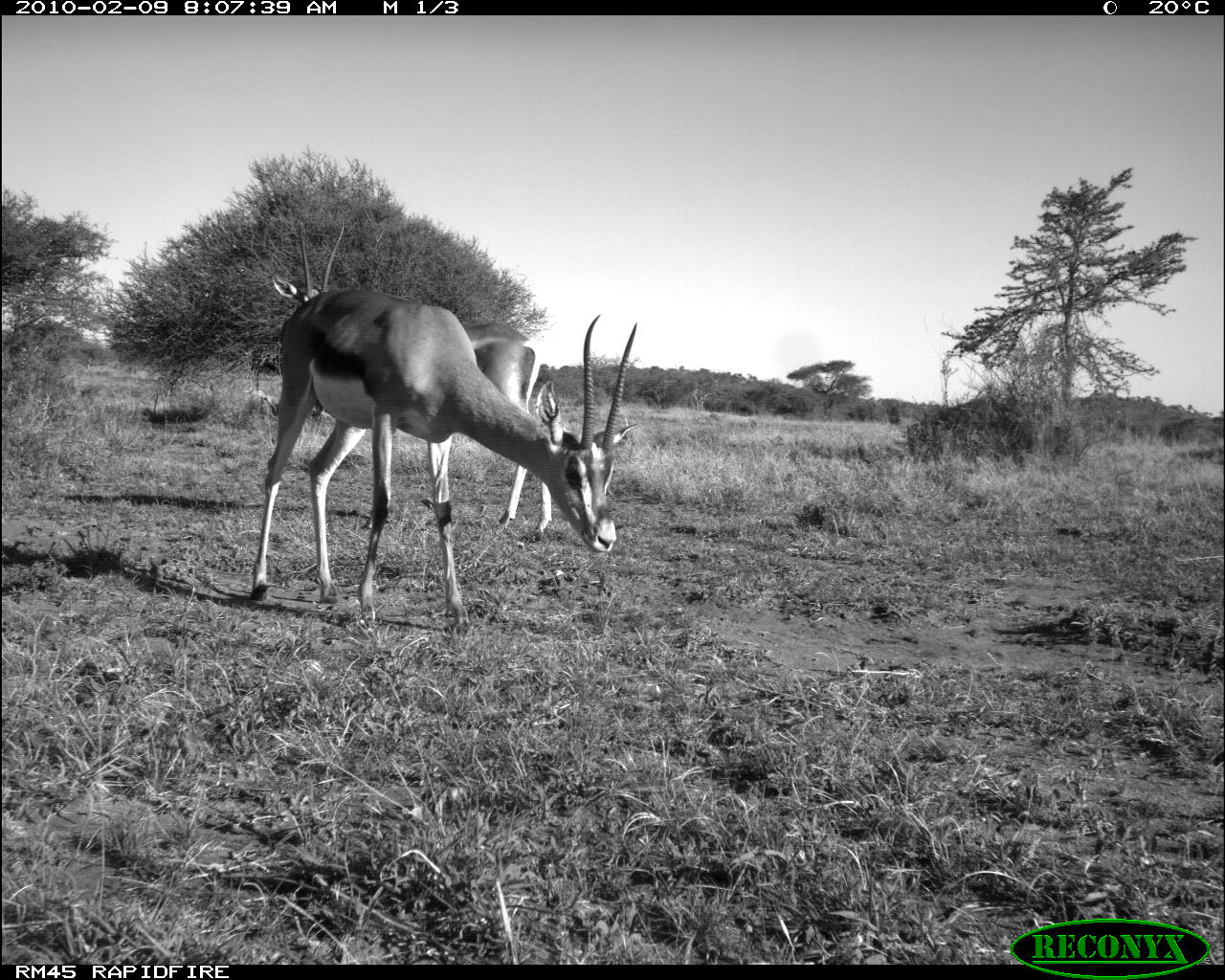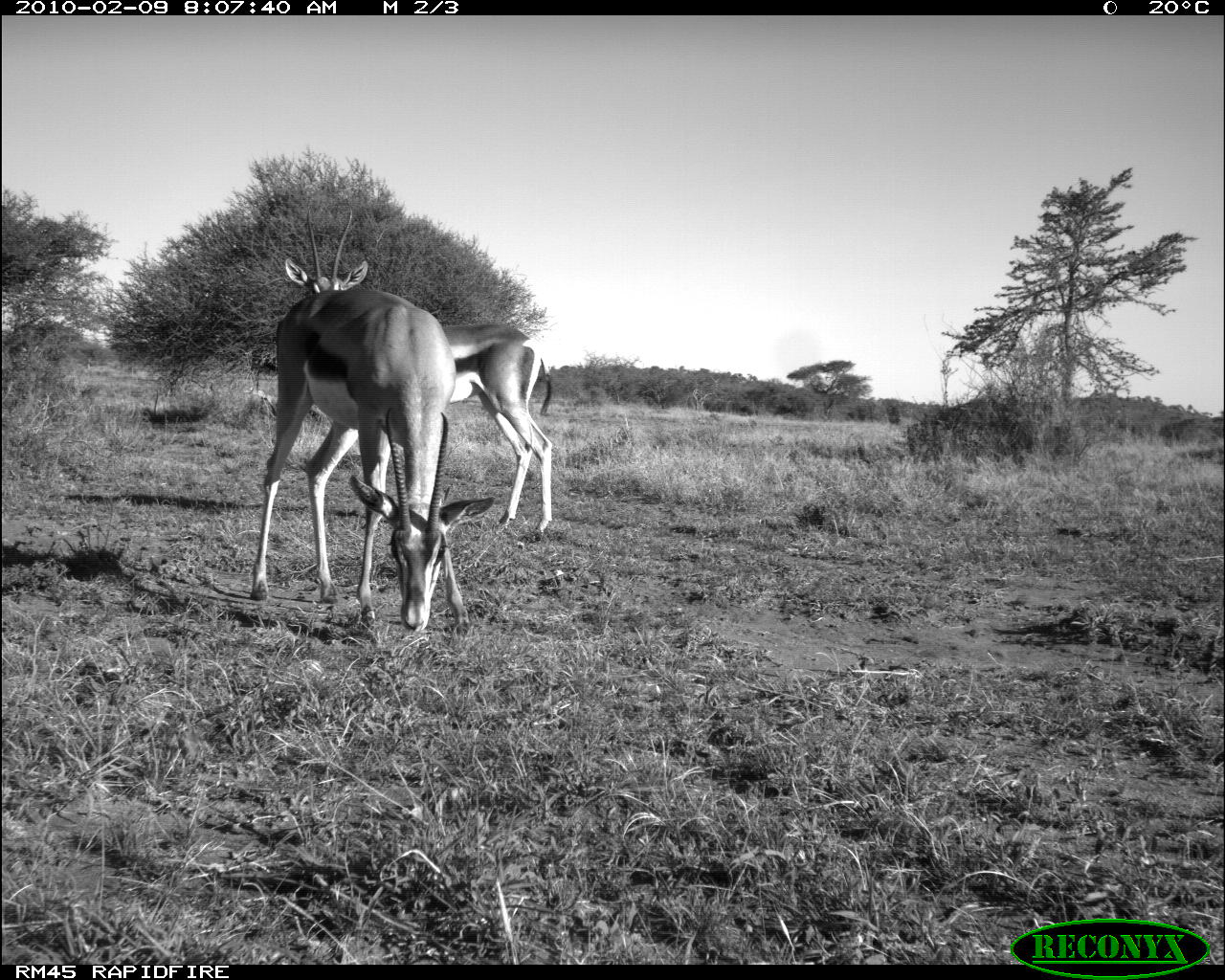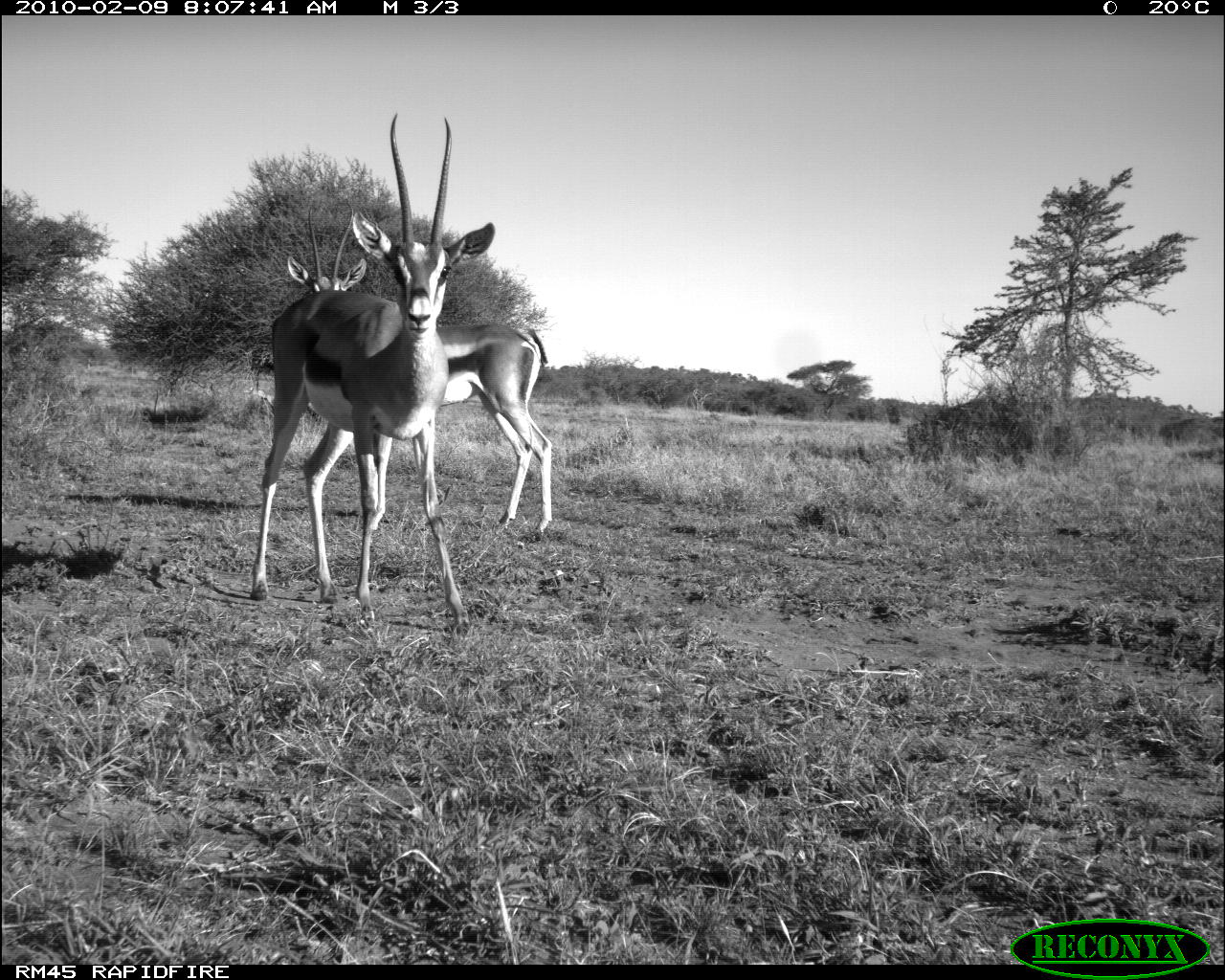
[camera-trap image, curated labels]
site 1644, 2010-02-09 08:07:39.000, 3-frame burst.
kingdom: Animalia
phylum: Chordata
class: Mammalia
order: Artiodactyla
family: Bovidae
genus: Nanger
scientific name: Nanger granti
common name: grant's gazelle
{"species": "Nanger granti (grant's gazelle)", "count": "2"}